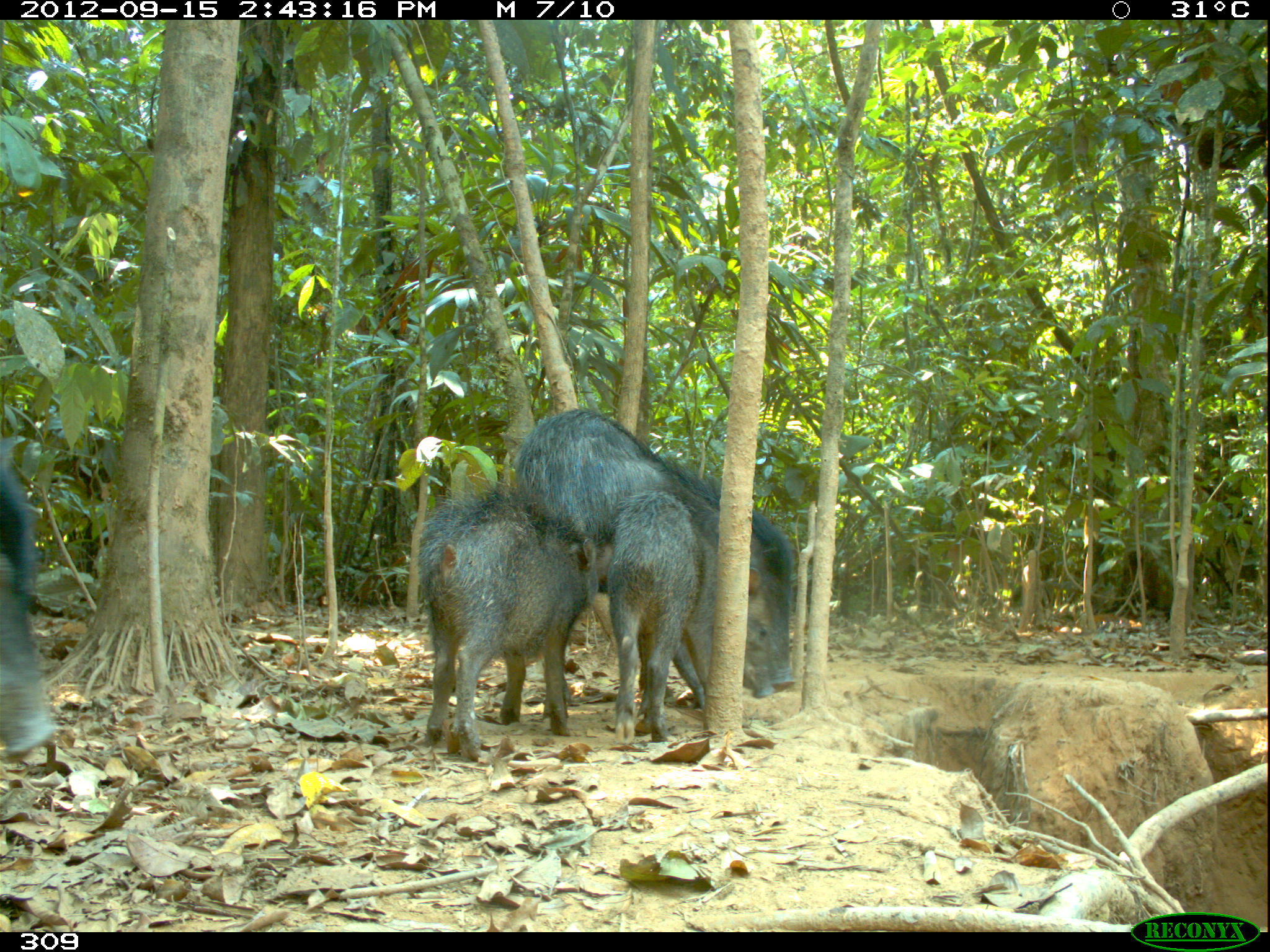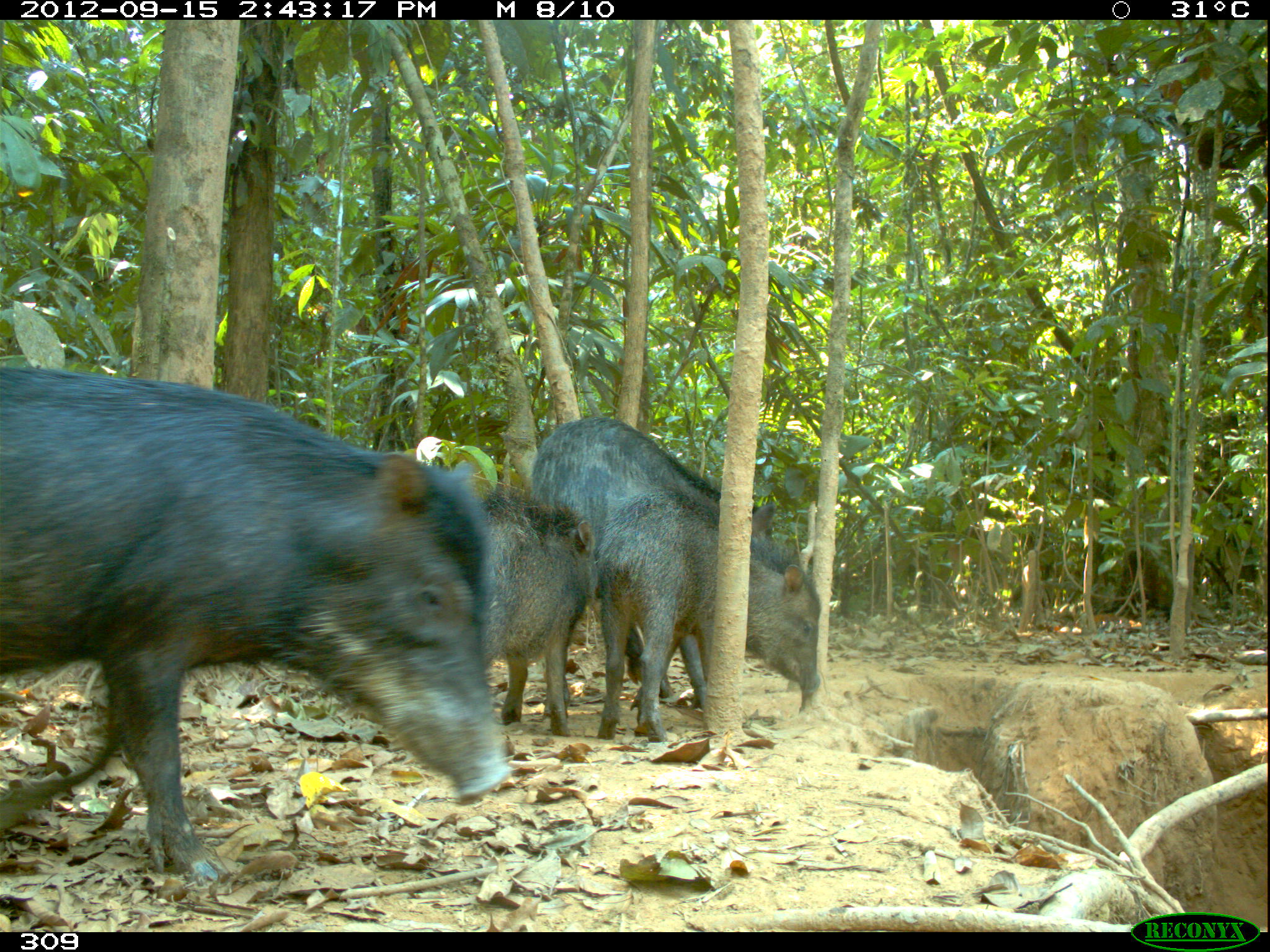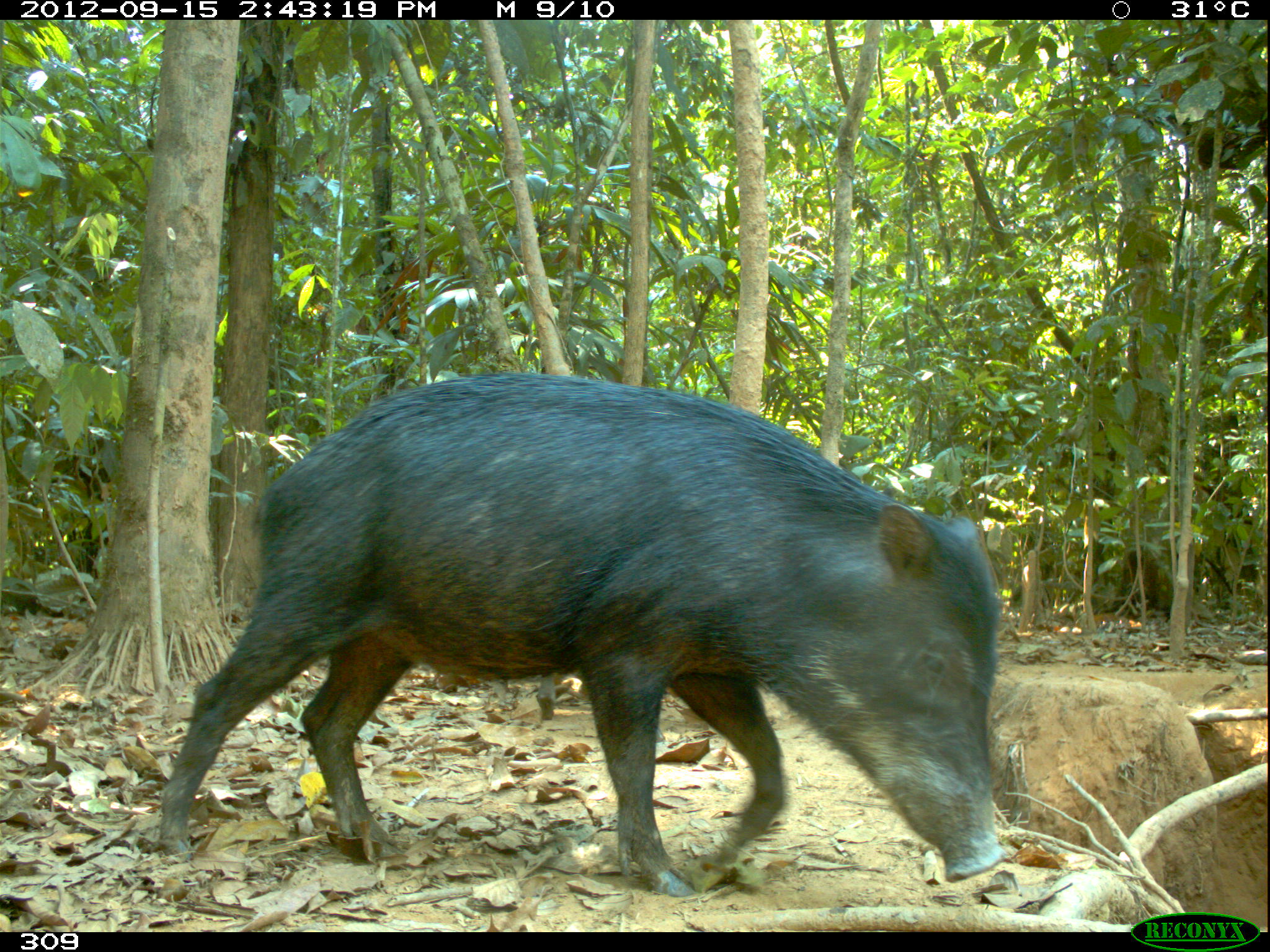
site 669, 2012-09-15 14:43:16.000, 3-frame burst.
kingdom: Animalia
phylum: Chordata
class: Mammalia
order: Artiodactyla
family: Tayassuidae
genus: Tayassu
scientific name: Tayassu pecari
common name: white-lipped peccary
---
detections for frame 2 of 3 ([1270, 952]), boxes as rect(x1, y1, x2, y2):
tayassu pecari: rect(0, 362, 508, 878); rect(530, 415, 776, 711); rect(588, 494, 819, 738); rect(478, 483, 595, 735)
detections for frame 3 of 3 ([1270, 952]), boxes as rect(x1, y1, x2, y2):
tayassu pecari: rect(154, 368, 1007, 897)